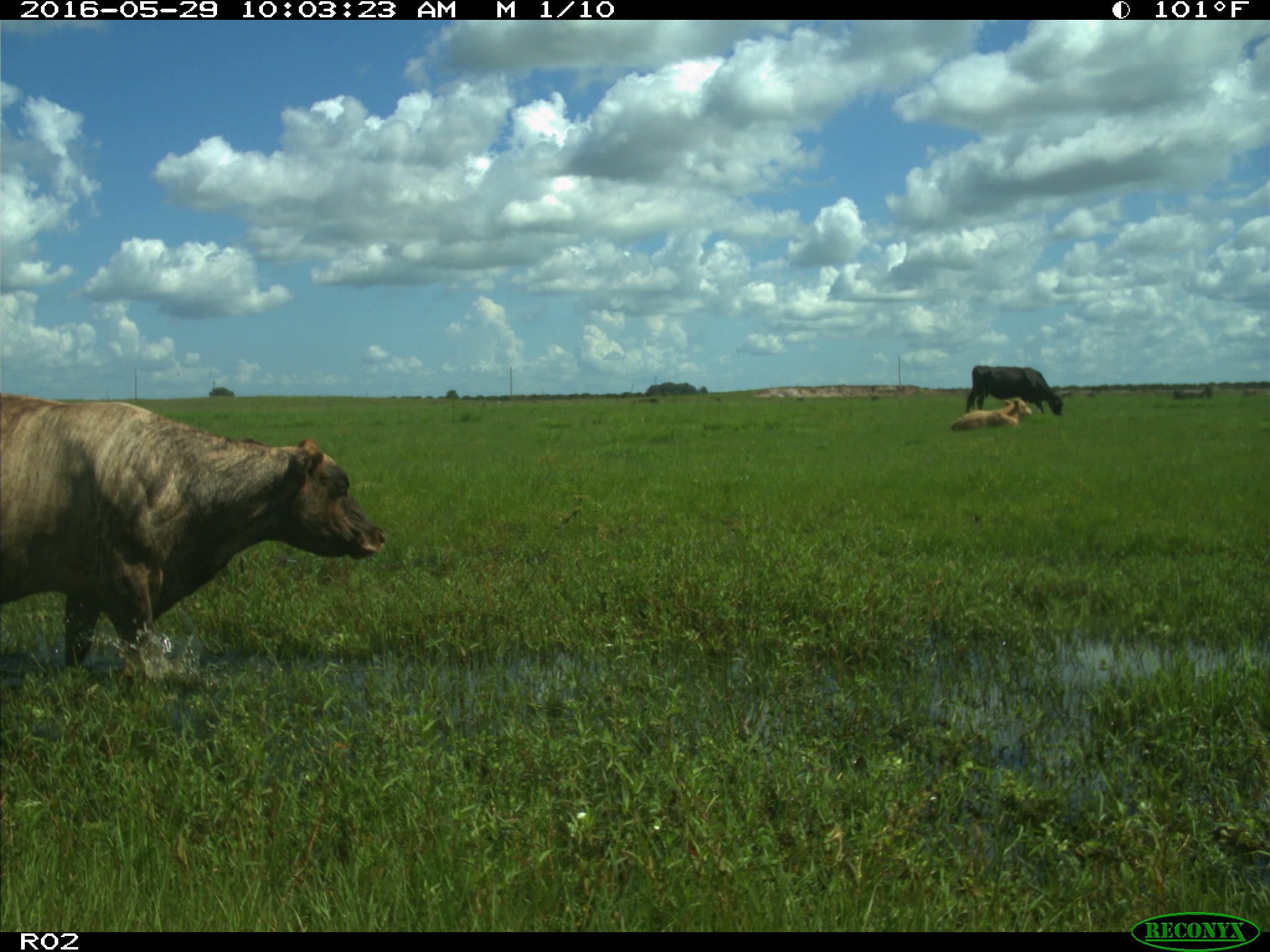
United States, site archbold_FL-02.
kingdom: Animalia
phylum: Chordata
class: Mammalia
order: Artiodactyla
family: Bovidae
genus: Bos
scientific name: Bos taurus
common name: domestic cow